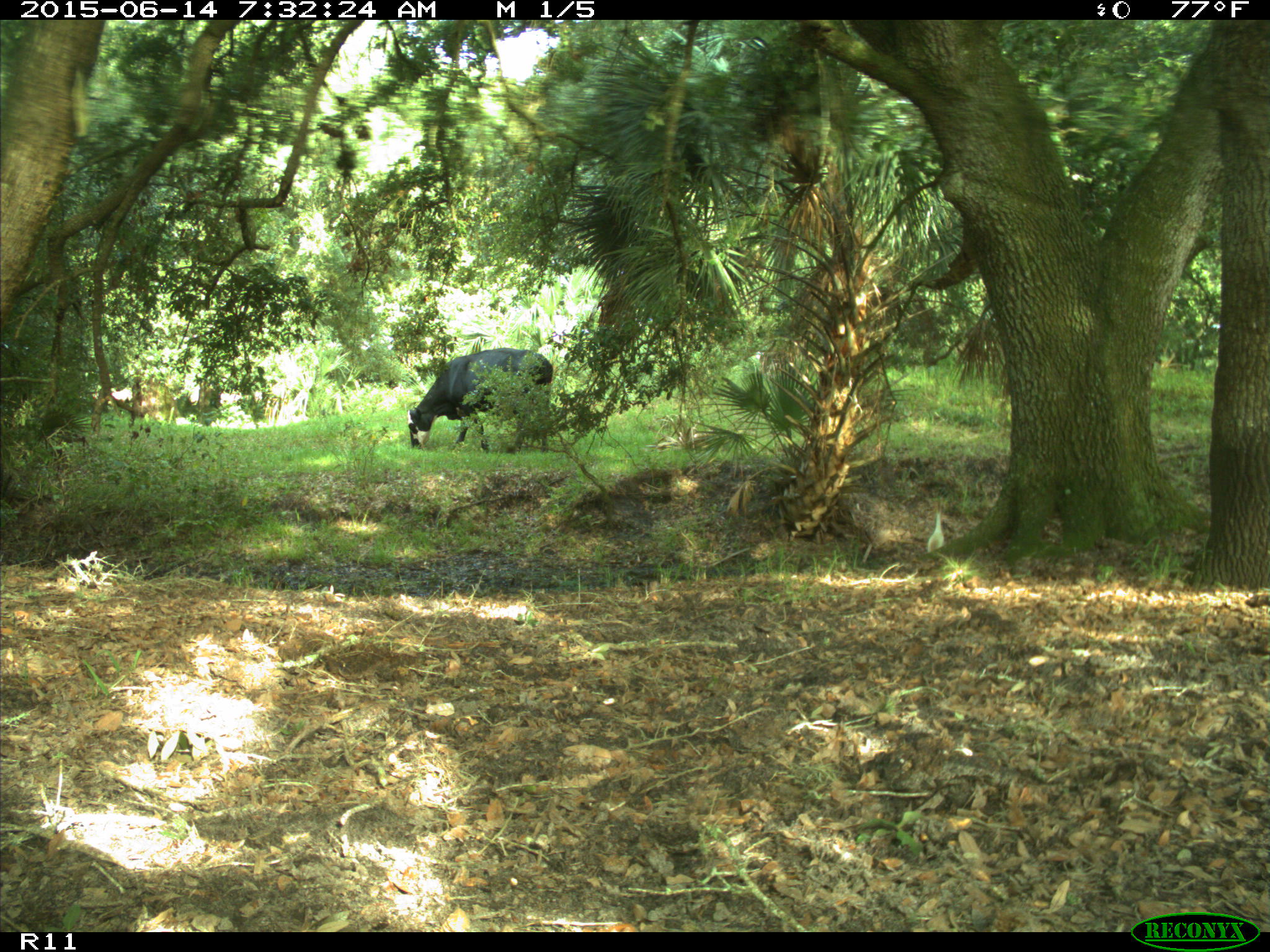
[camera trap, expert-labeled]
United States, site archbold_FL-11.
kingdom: Animalia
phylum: Chordata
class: Mammalia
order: Artiodactyla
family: Bovidae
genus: Bos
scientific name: Bos taurus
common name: domestic cow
Bos taurus (domestic cow).